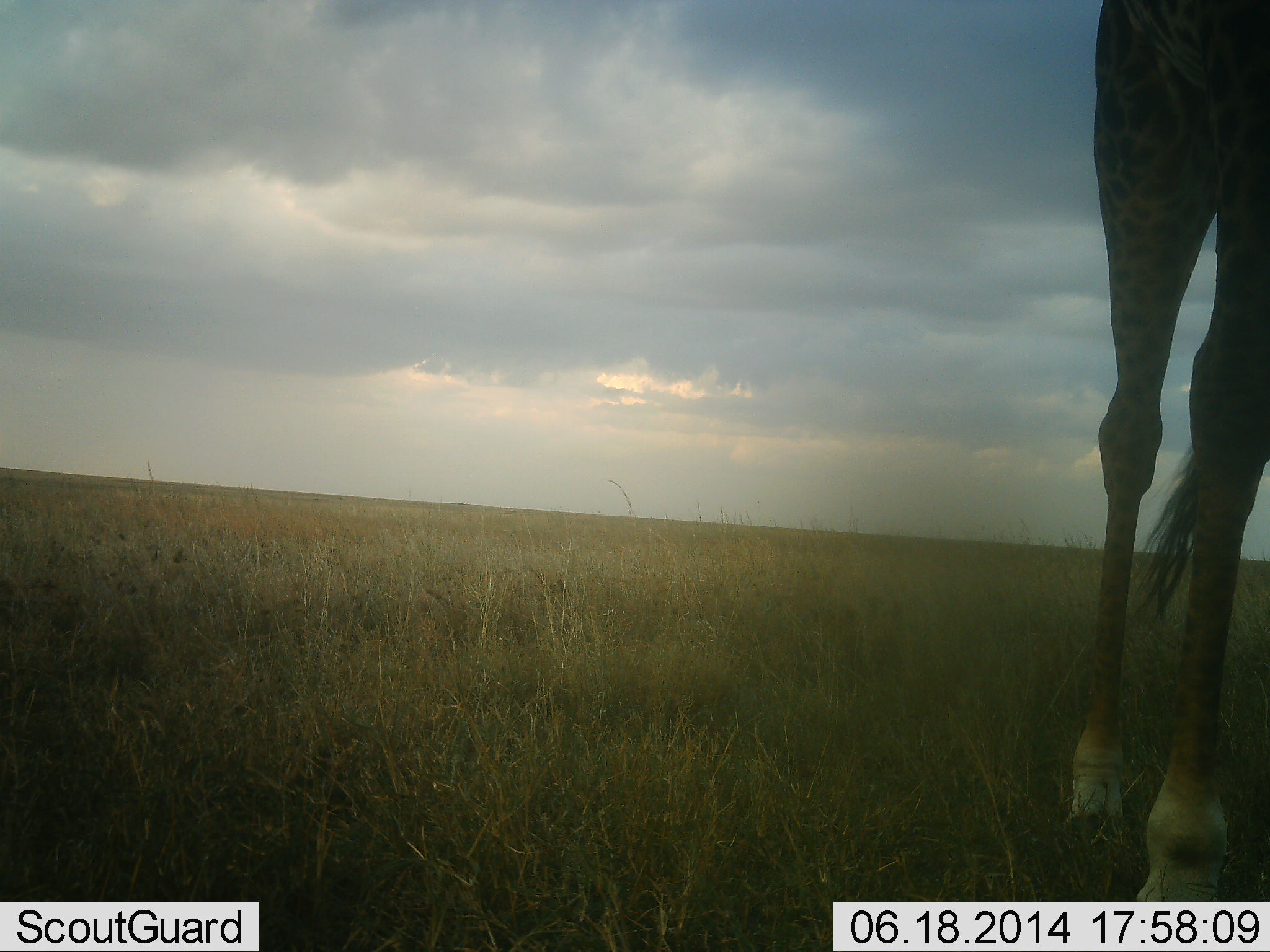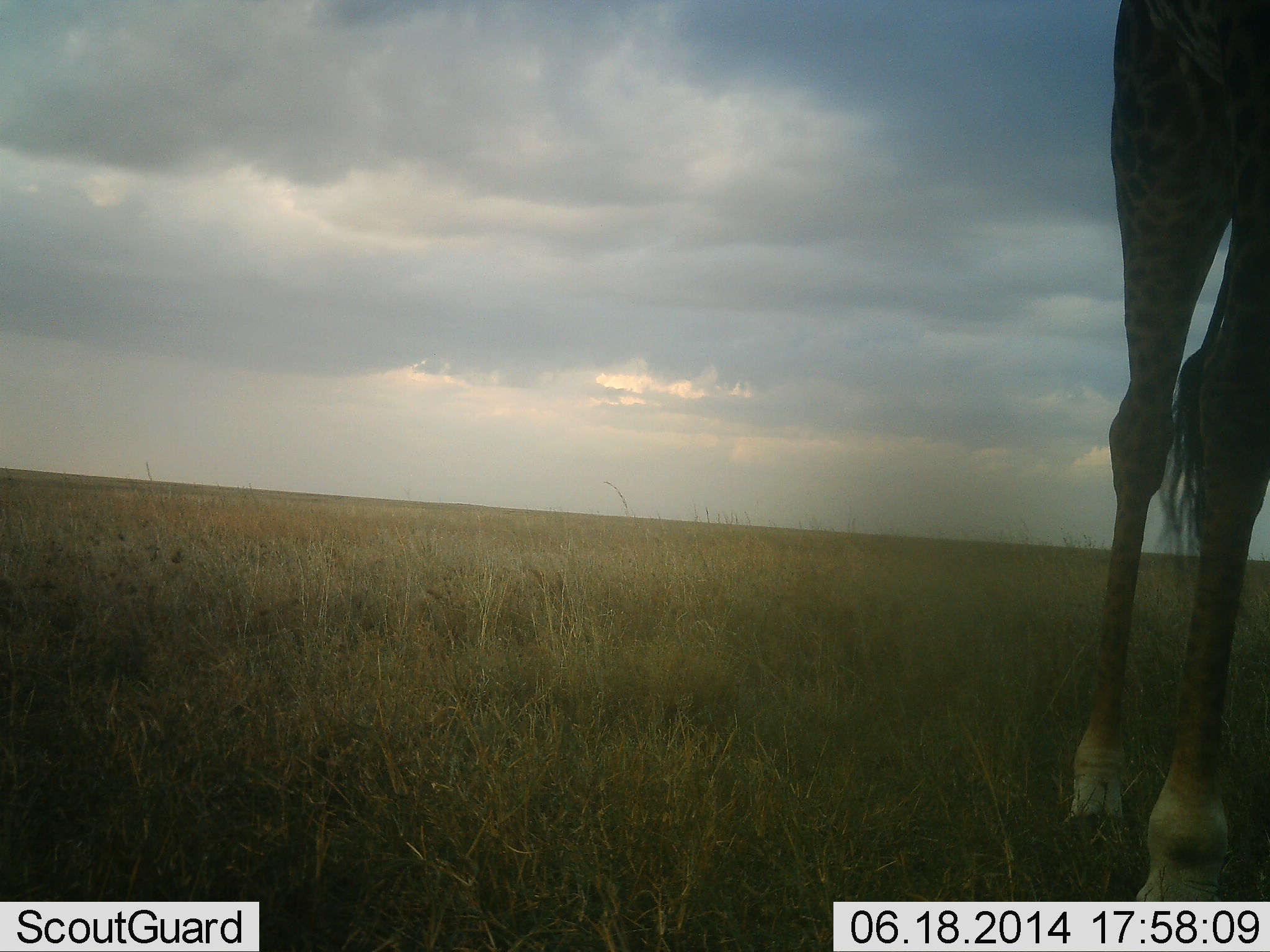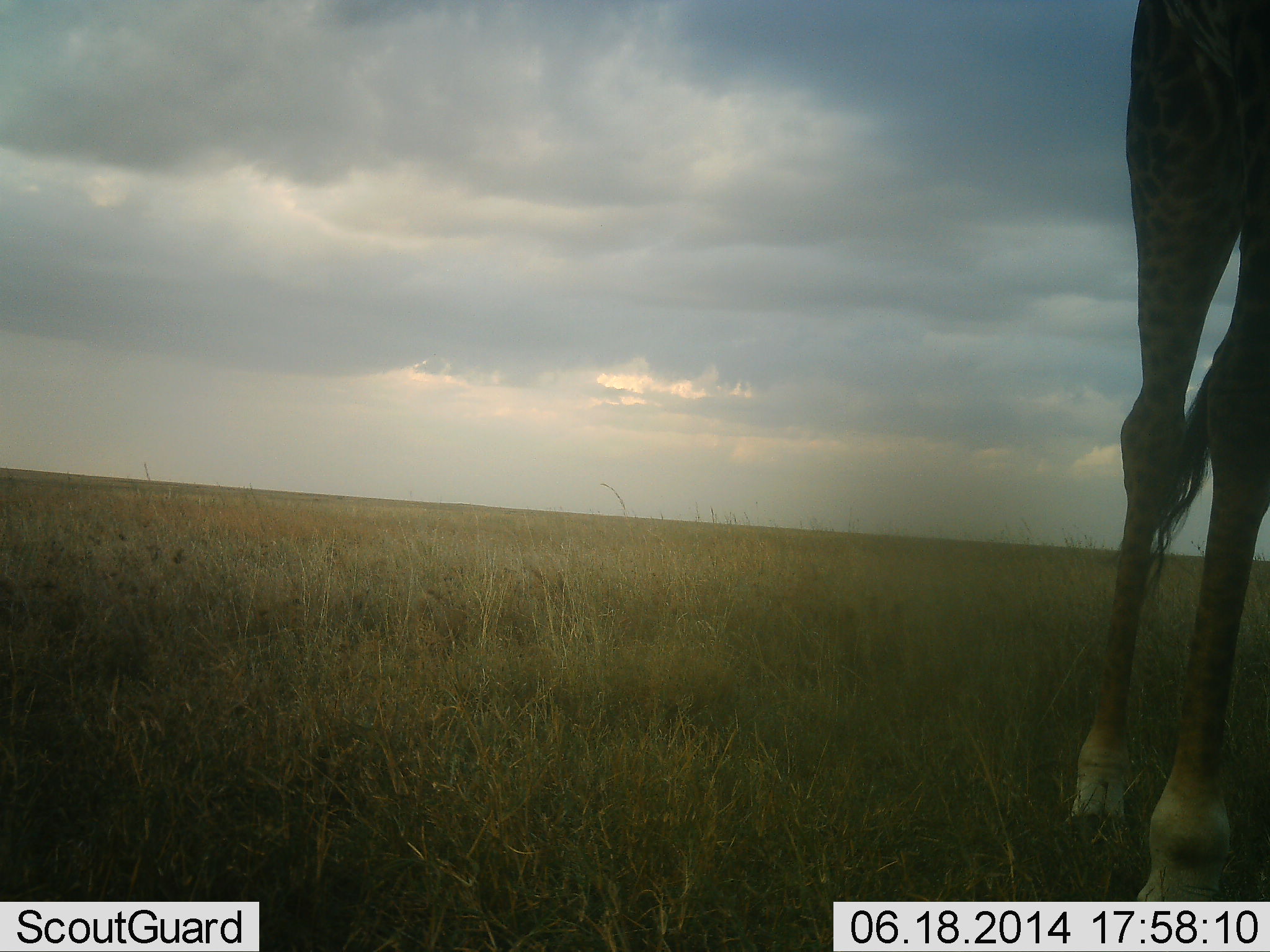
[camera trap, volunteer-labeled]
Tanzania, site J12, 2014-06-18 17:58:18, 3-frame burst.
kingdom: Animalia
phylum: Chordata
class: Mammalia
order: Artiodactyla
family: Giraffidae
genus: Giraffa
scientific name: Giraffa camelopardalis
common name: giraffe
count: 1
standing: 100%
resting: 0%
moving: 0%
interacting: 0%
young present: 0%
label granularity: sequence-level